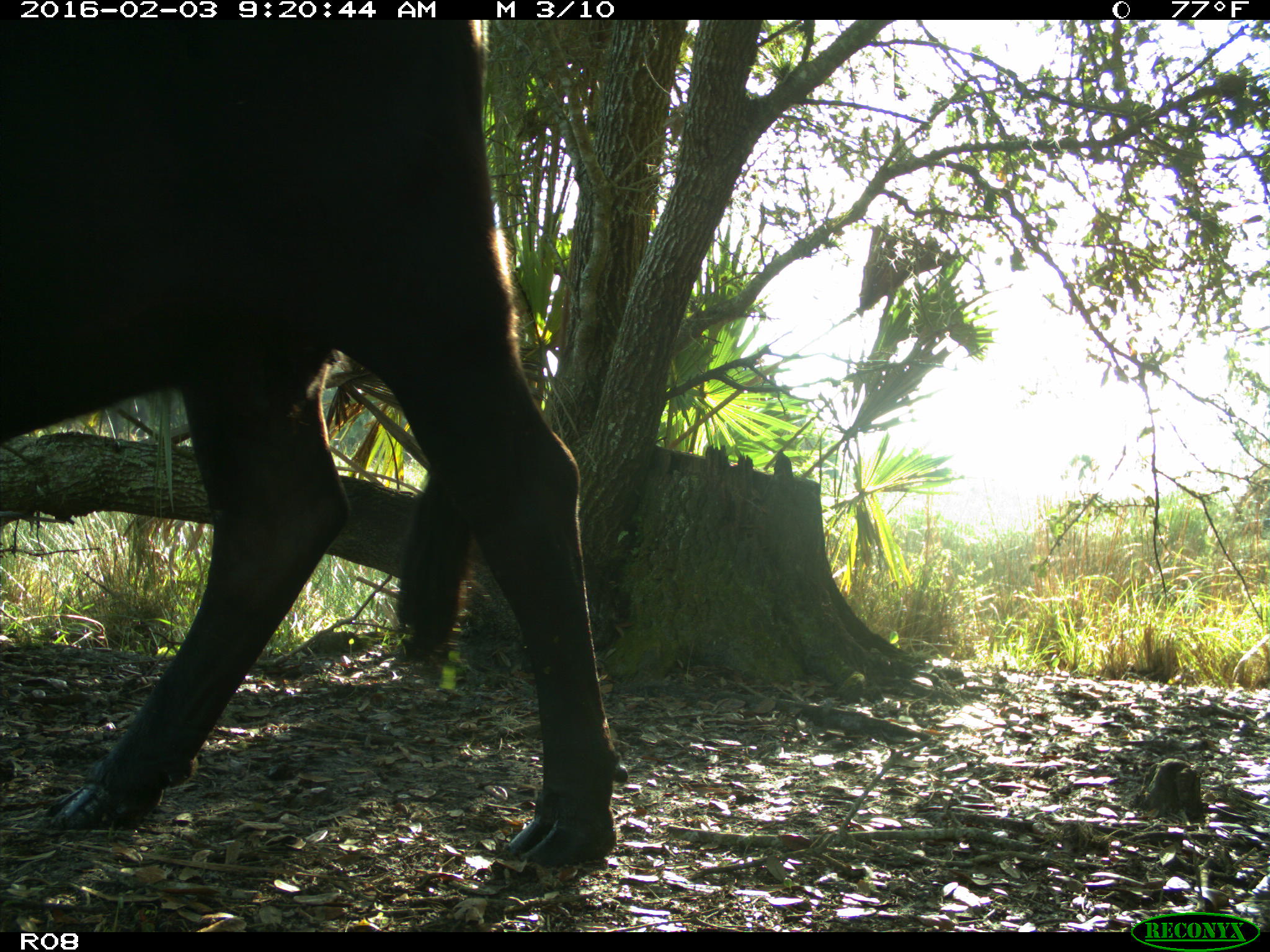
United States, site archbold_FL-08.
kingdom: Animalia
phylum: Chordata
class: Mammalia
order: Artiodactyla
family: Bovidae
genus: Bos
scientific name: Bos taurus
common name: domestic cow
Bos taurus (domestic cow).